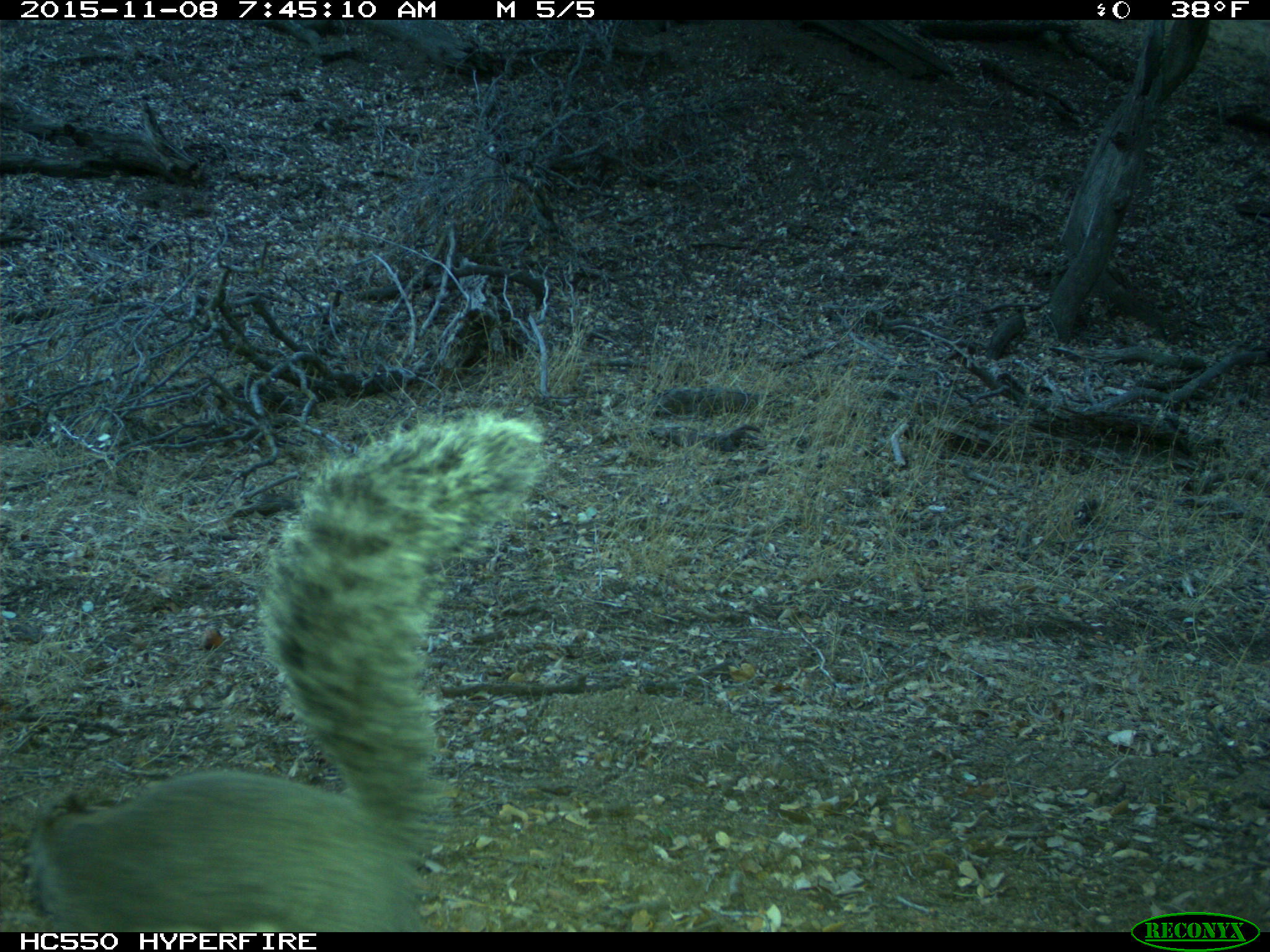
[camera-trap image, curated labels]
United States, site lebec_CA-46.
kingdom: Animalia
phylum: Chordata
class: Mammalia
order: Rodentia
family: Sciuridae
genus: Sciurus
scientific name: Sciurus carolinensis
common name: eastern gray squirrel